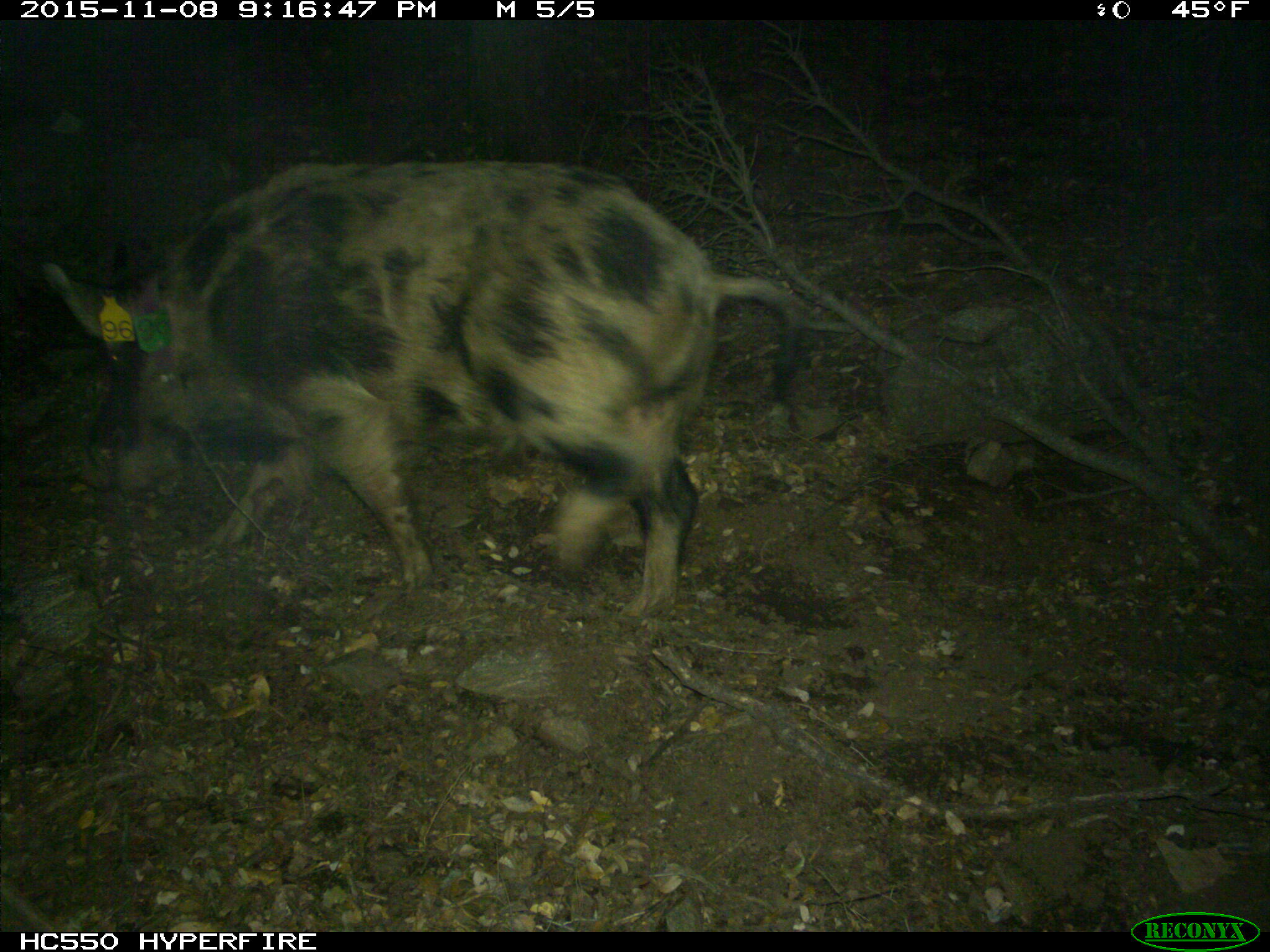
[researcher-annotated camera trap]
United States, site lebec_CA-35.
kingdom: Animalia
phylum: Chordata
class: Mammalia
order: Artiodactyla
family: Suidae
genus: Sus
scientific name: Sus scrofa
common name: wild boar